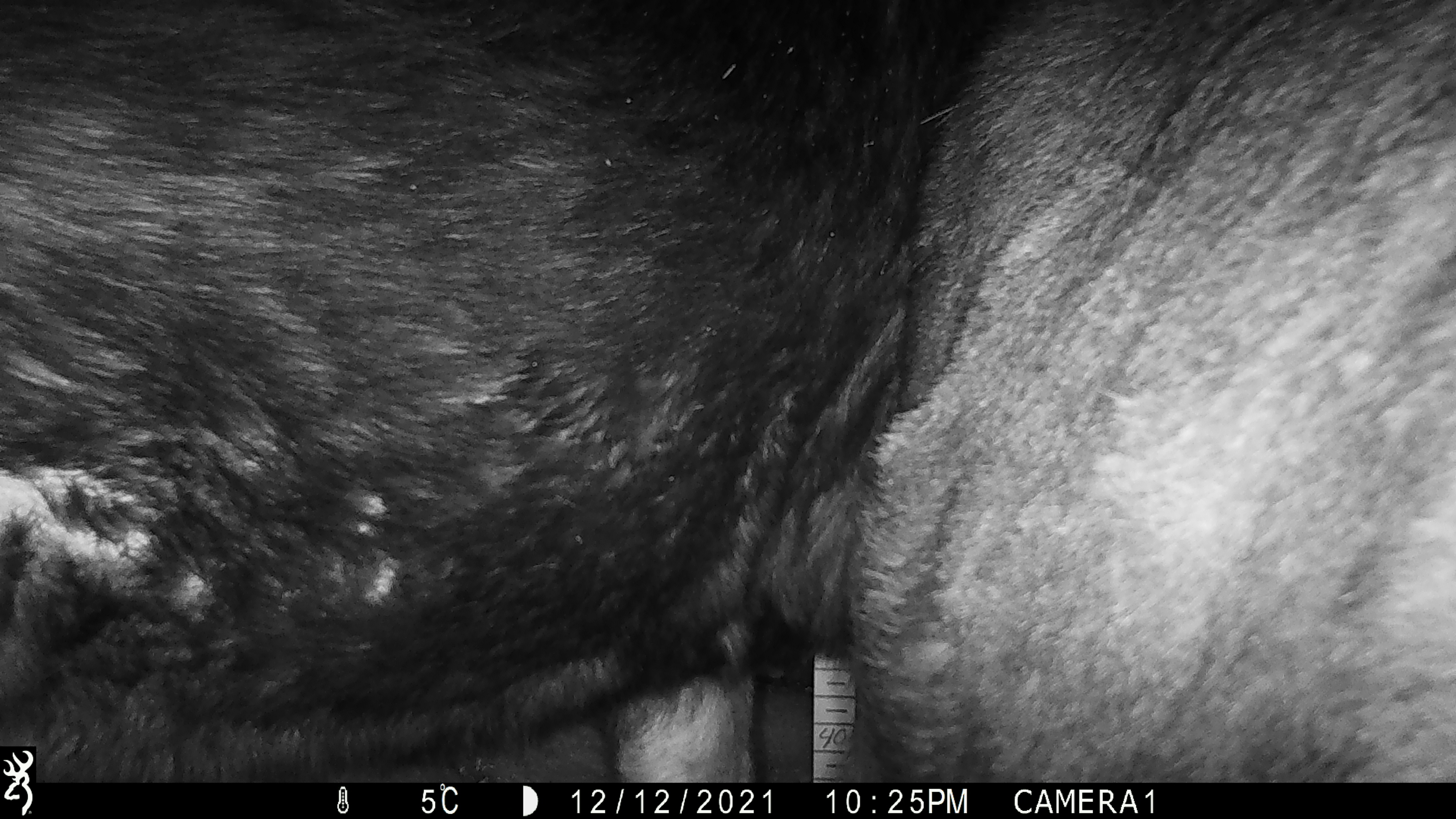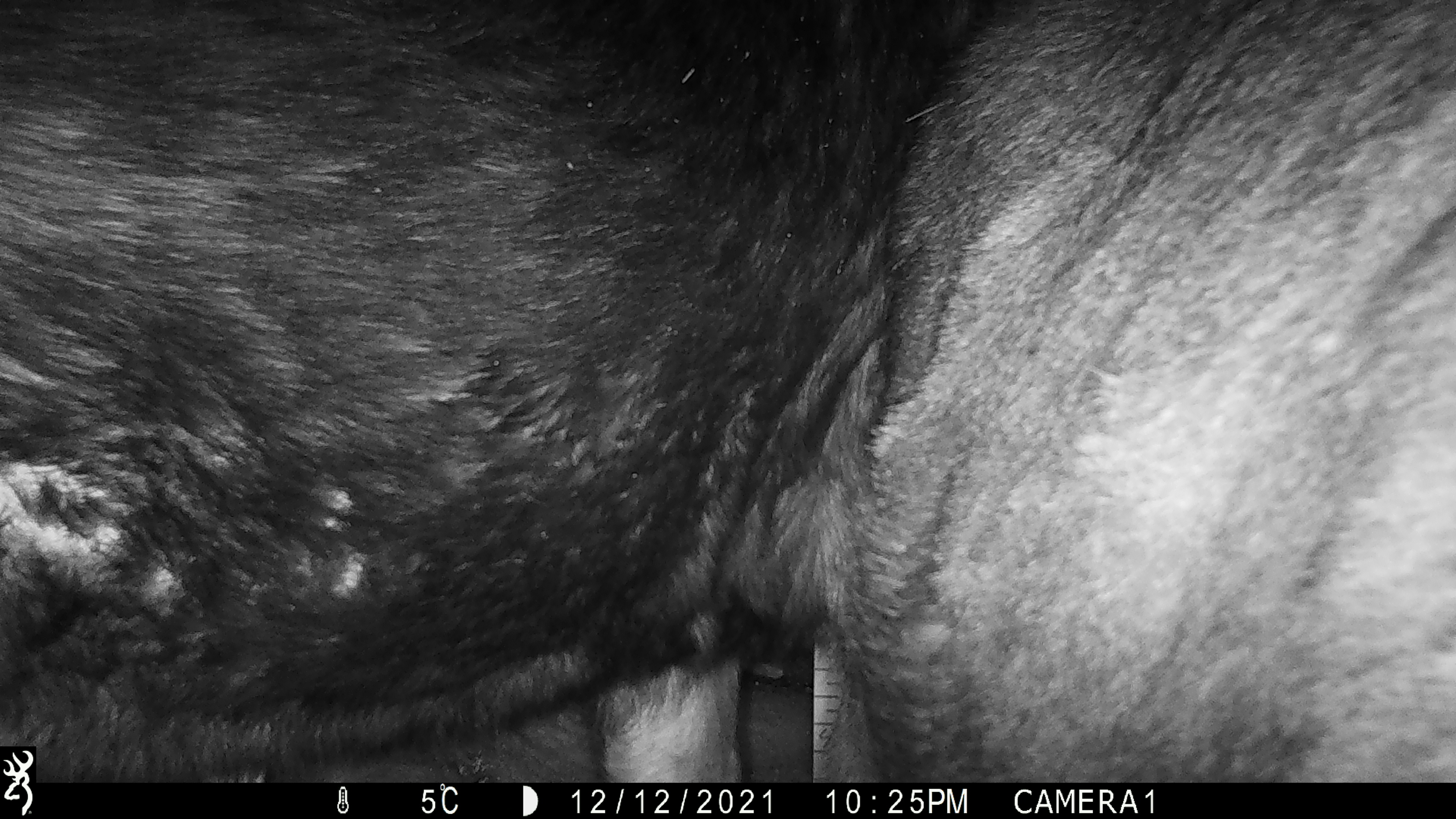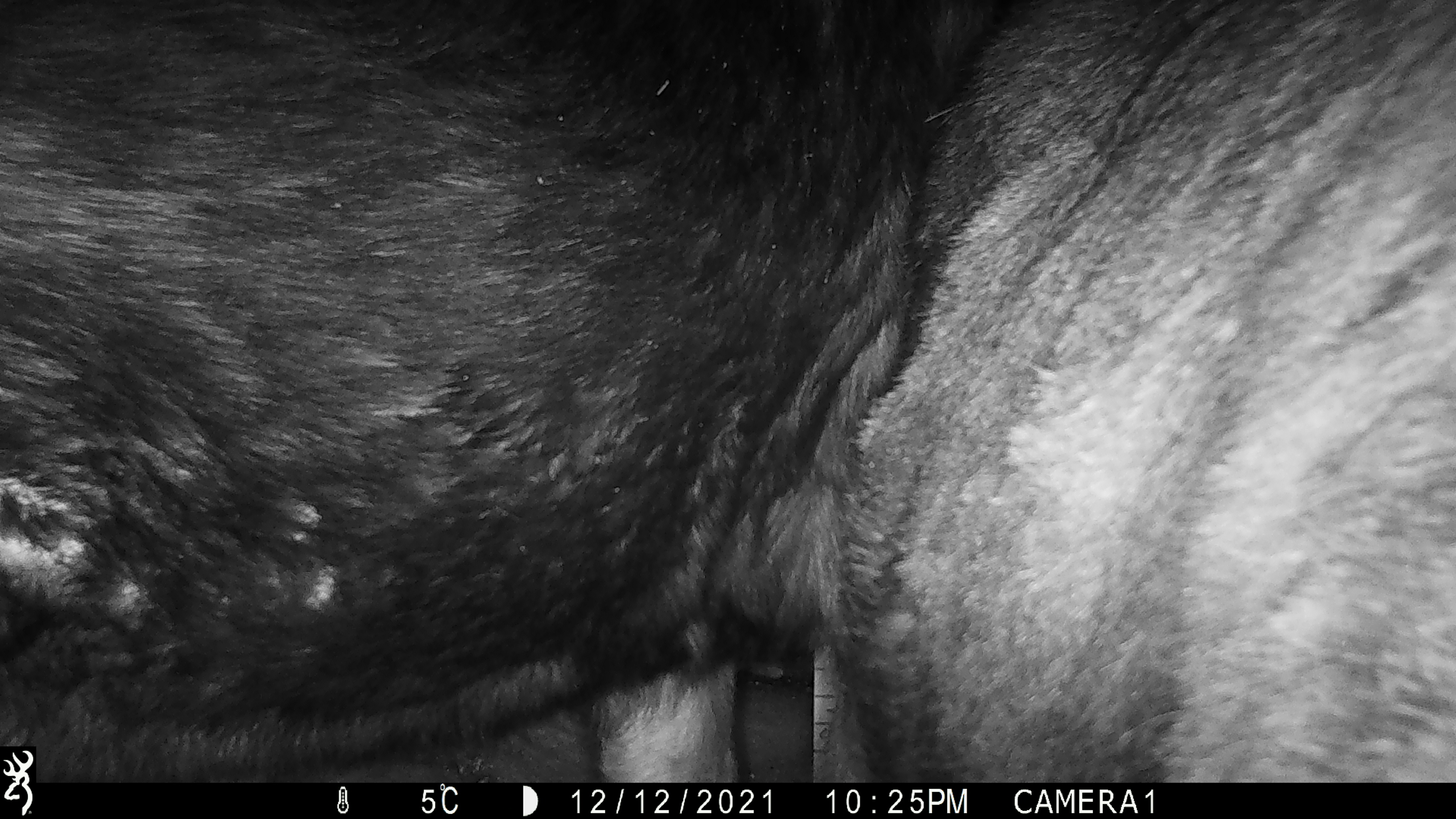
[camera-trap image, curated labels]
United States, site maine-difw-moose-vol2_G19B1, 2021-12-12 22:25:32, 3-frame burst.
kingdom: Animalia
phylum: Chordata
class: Mammalia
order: Artiodactyla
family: Cervidae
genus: Alces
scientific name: Alces alces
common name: moose